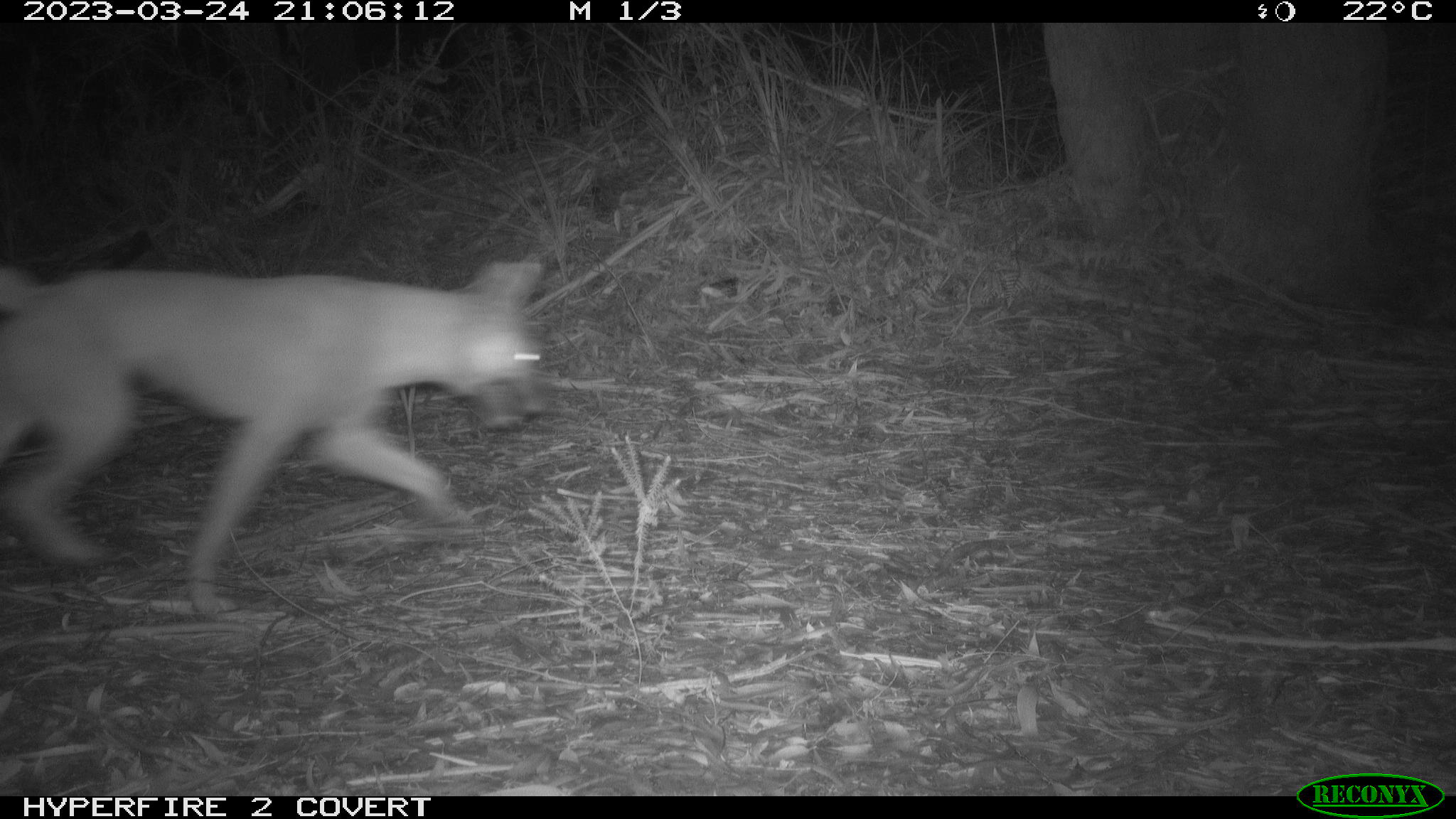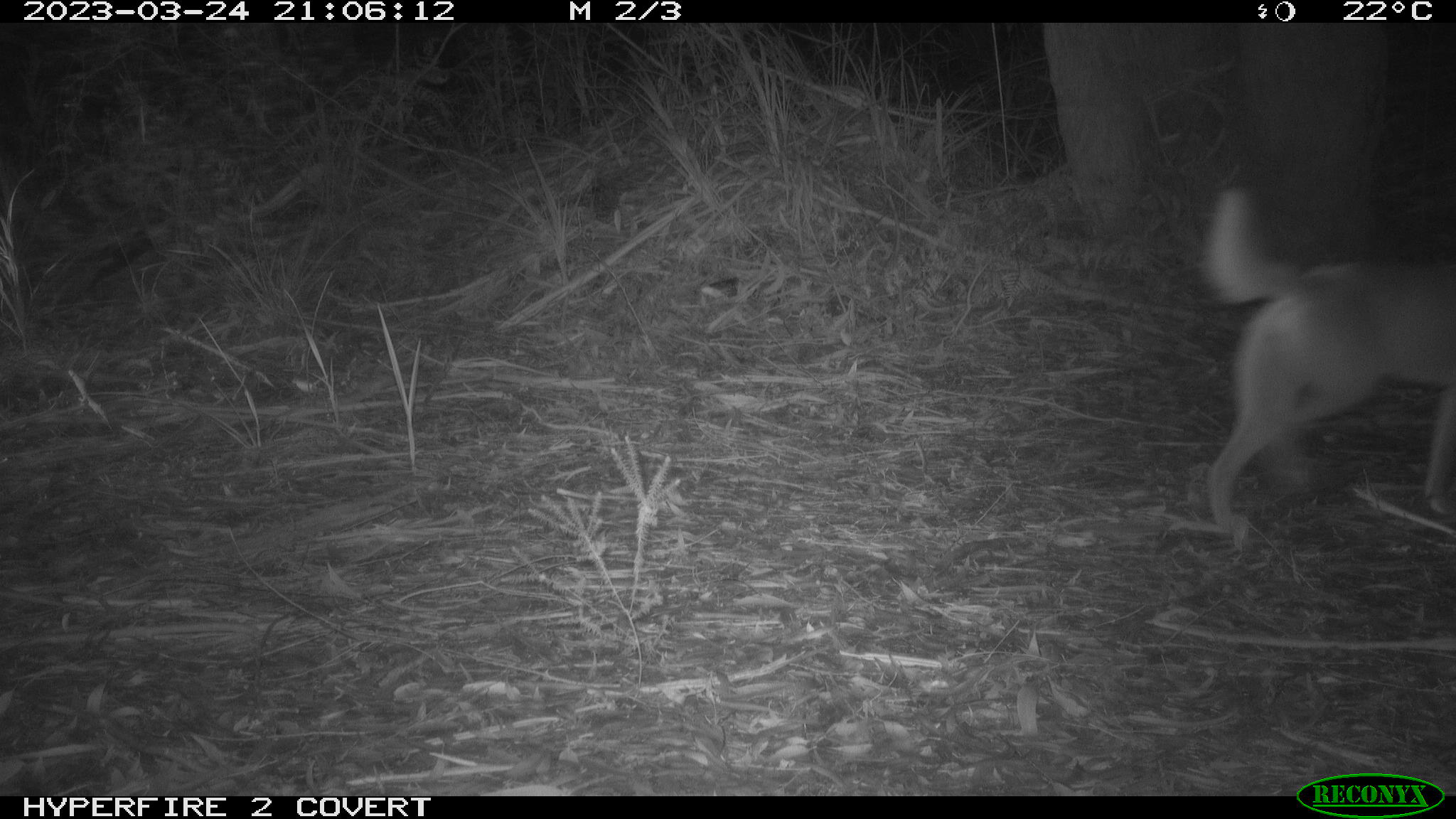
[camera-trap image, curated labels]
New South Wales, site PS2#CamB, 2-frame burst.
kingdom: Animalia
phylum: Chordata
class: Mammalia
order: Carnivora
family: Canidae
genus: Canis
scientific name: Canis familiaris dingo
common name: dingo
Dingo (Canis familiaris dingo).